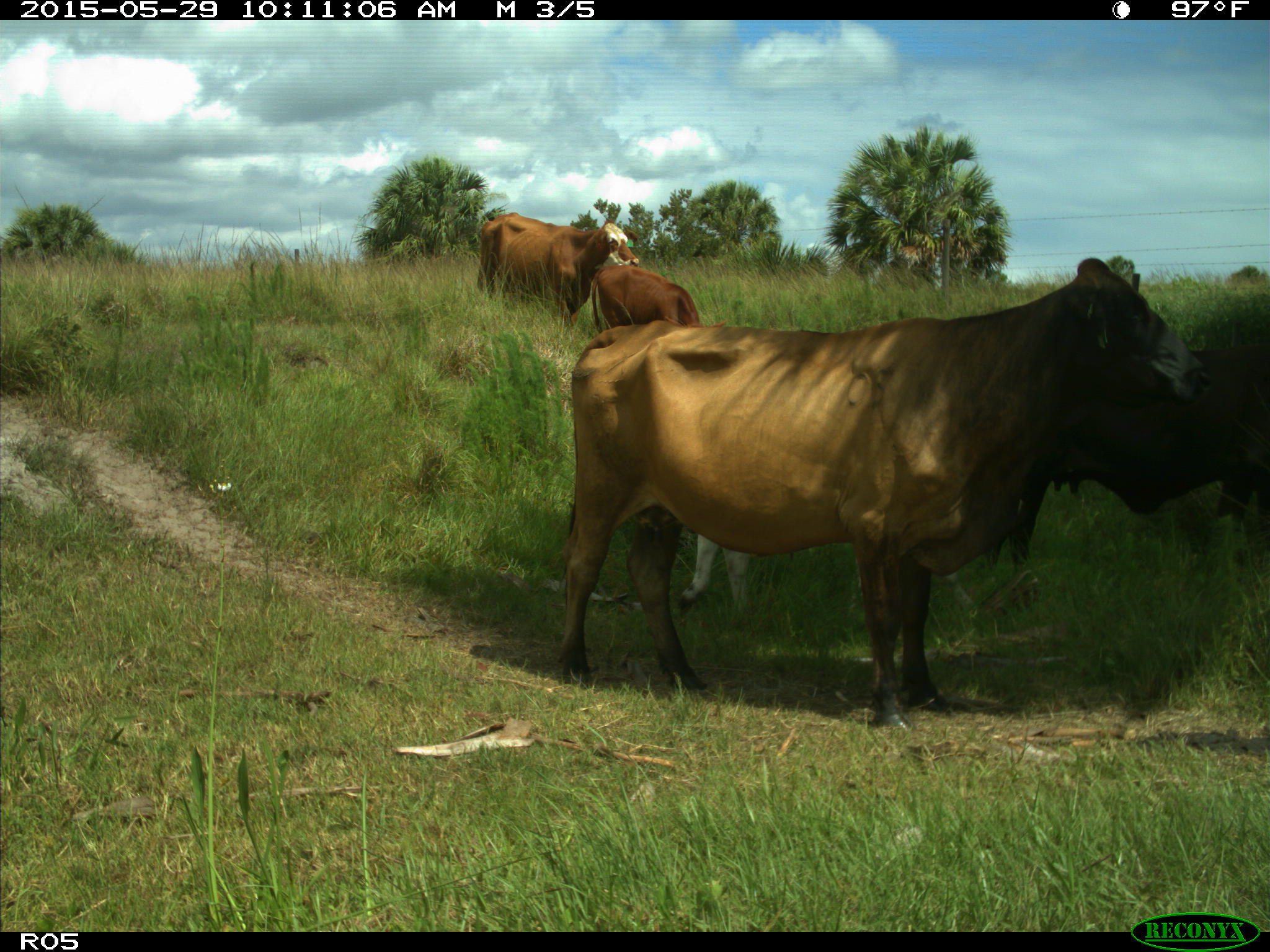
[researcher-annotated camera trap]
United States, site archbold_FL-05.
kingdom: Animalia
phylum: Chordata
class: Mammalia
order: Artiodactyla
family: Bovidae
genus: Bos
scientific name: Bos taurus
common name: domestic cow